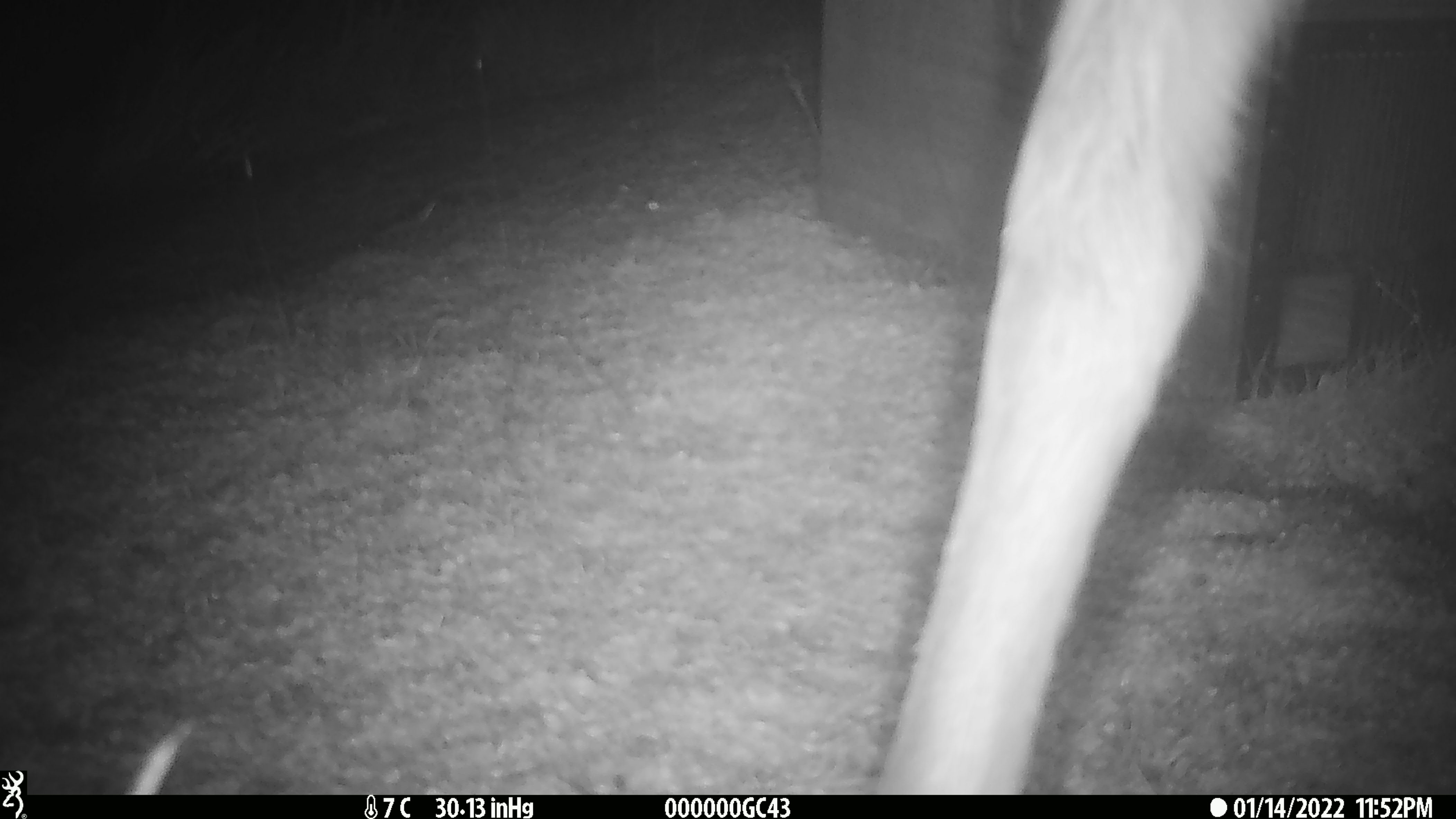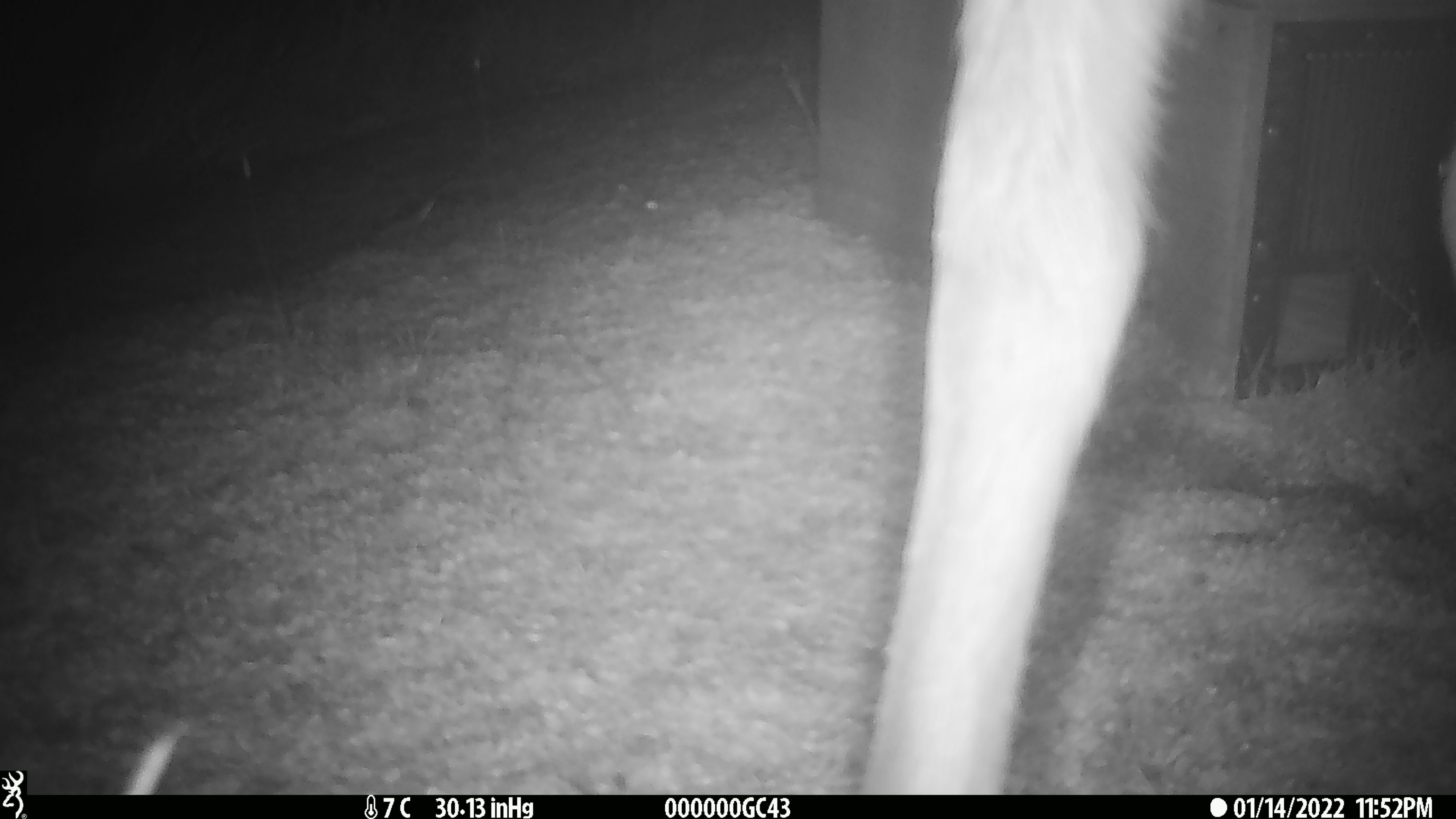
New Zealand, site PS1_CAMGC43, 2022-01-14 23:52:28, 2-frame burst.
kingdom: Animalia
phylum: Chordata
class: Mammalia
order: Artiodactyla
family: Cervidae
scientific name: Cervidae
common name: deer